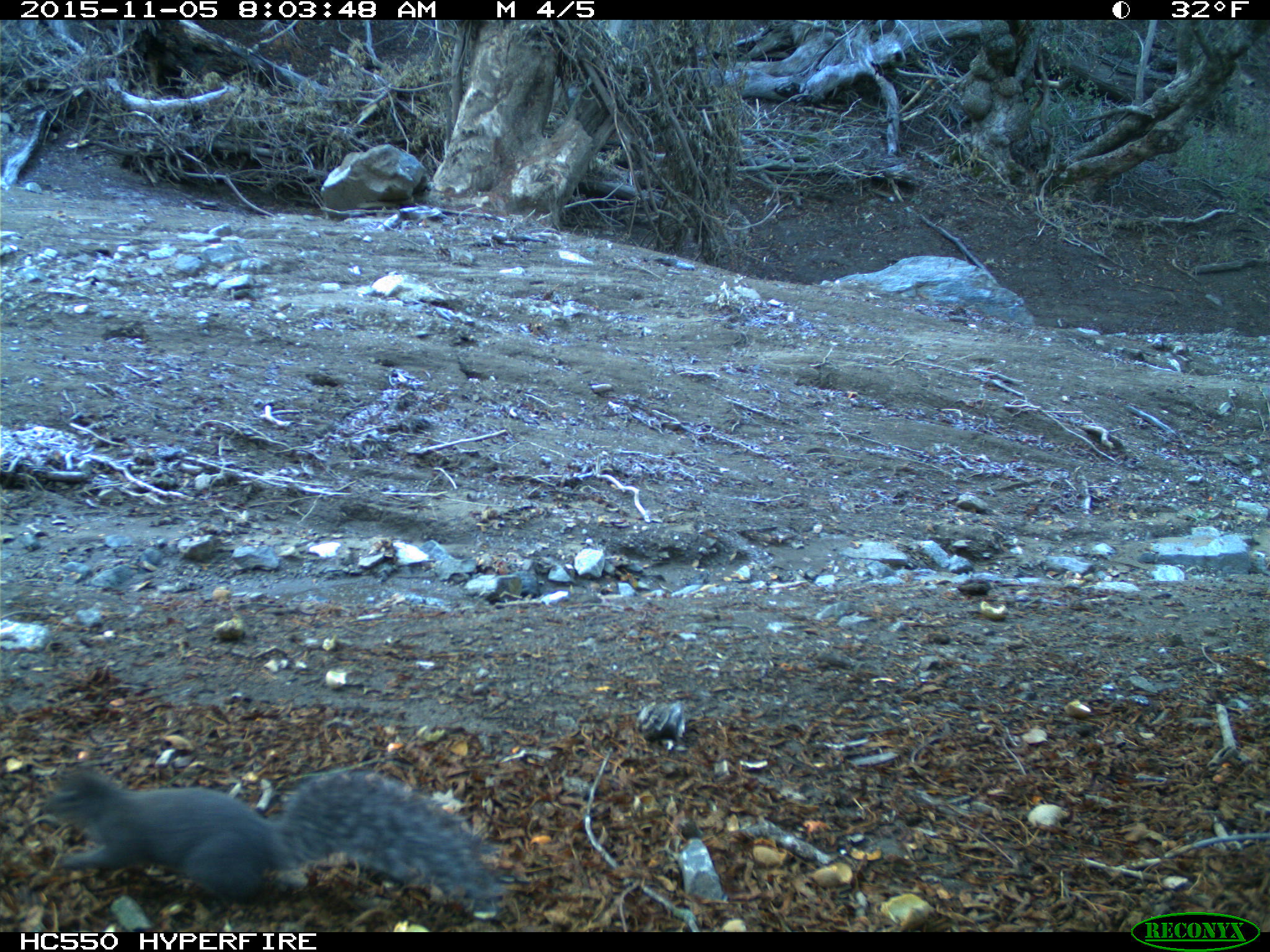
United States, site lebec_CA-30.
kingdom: Animalia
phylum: Chordata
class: Mammalia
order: Rodentia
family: Sciuridae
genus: Sciurus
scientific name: Sciurus carolinensis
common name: eastern gray squirrel